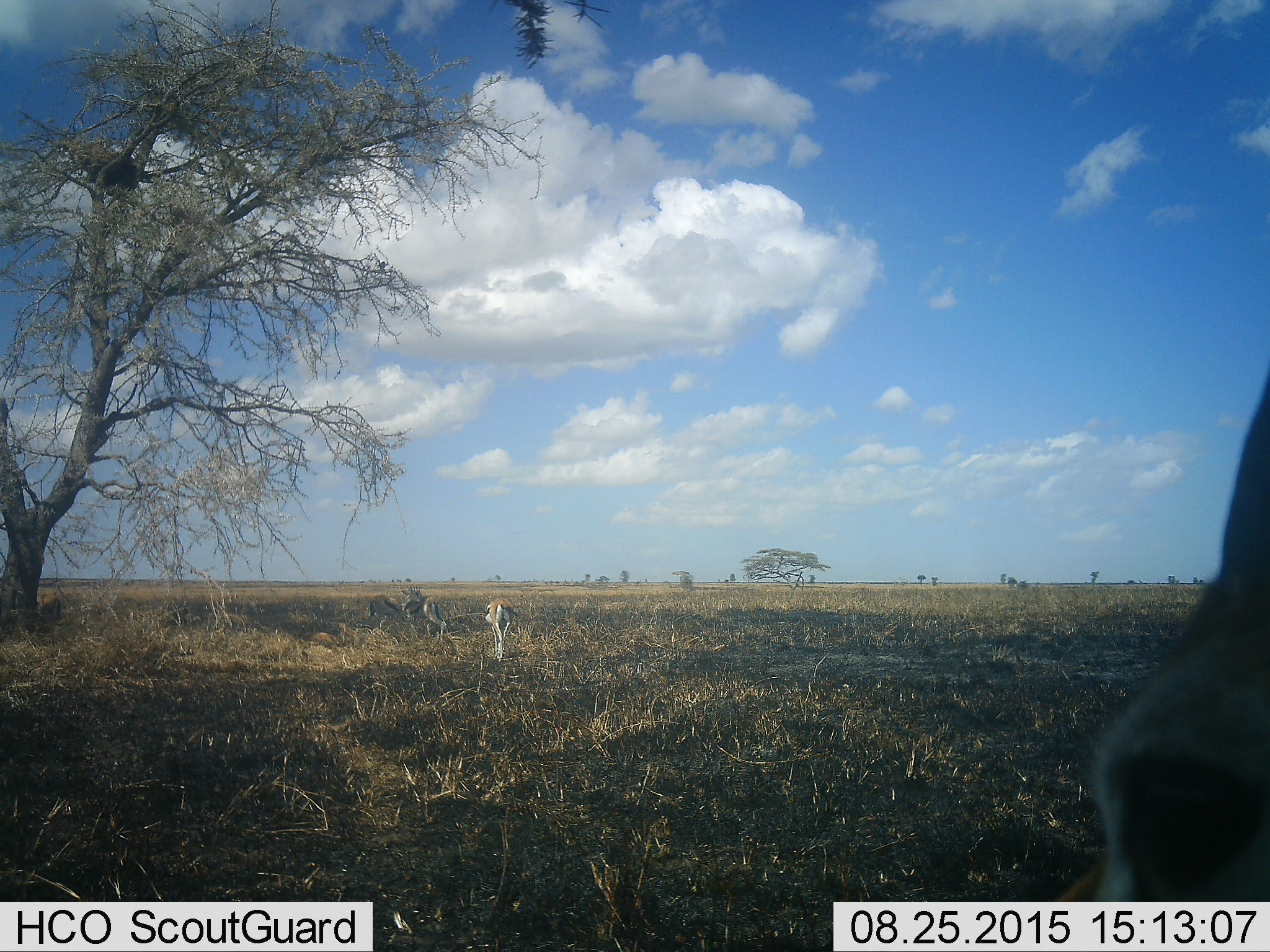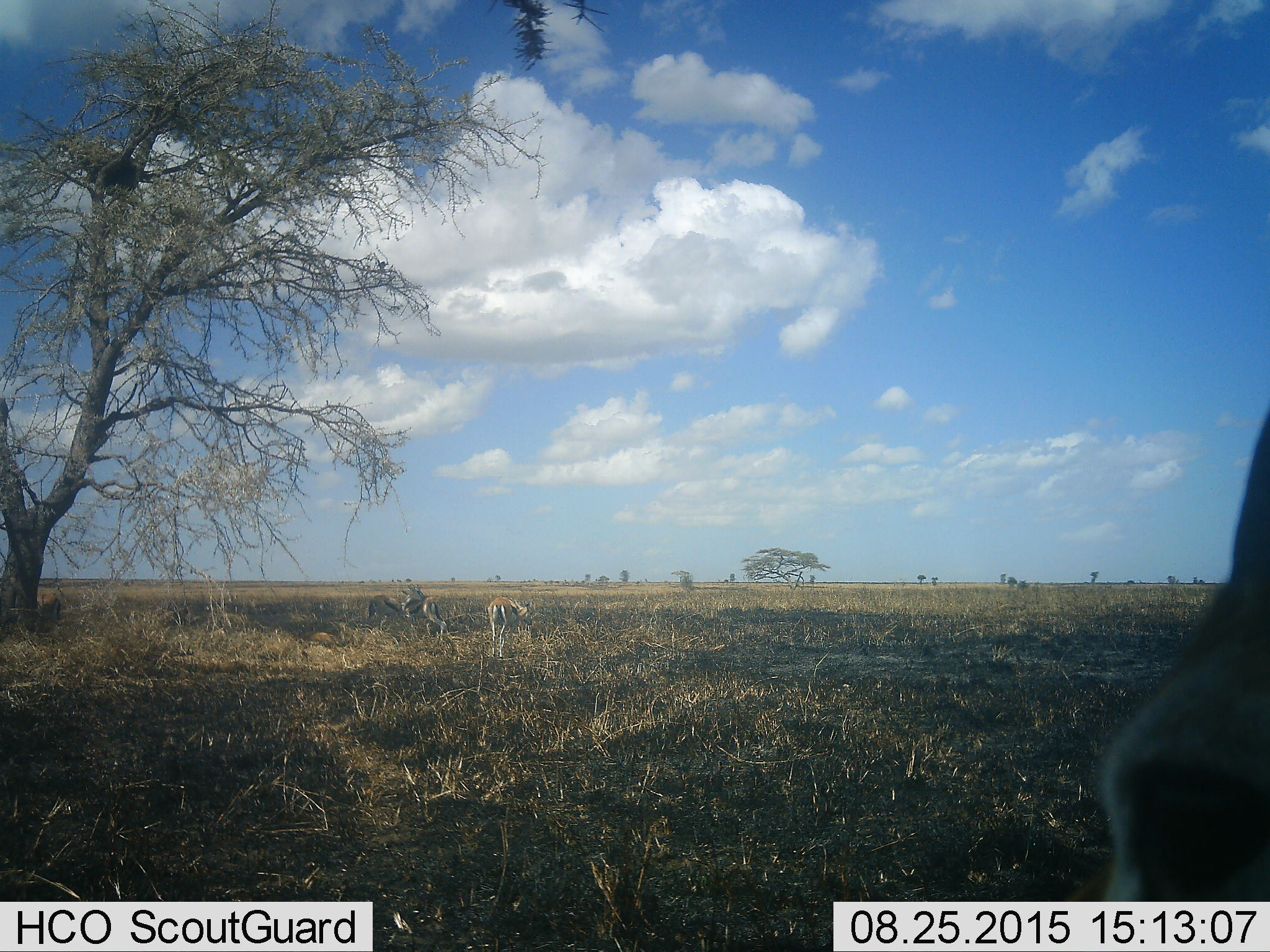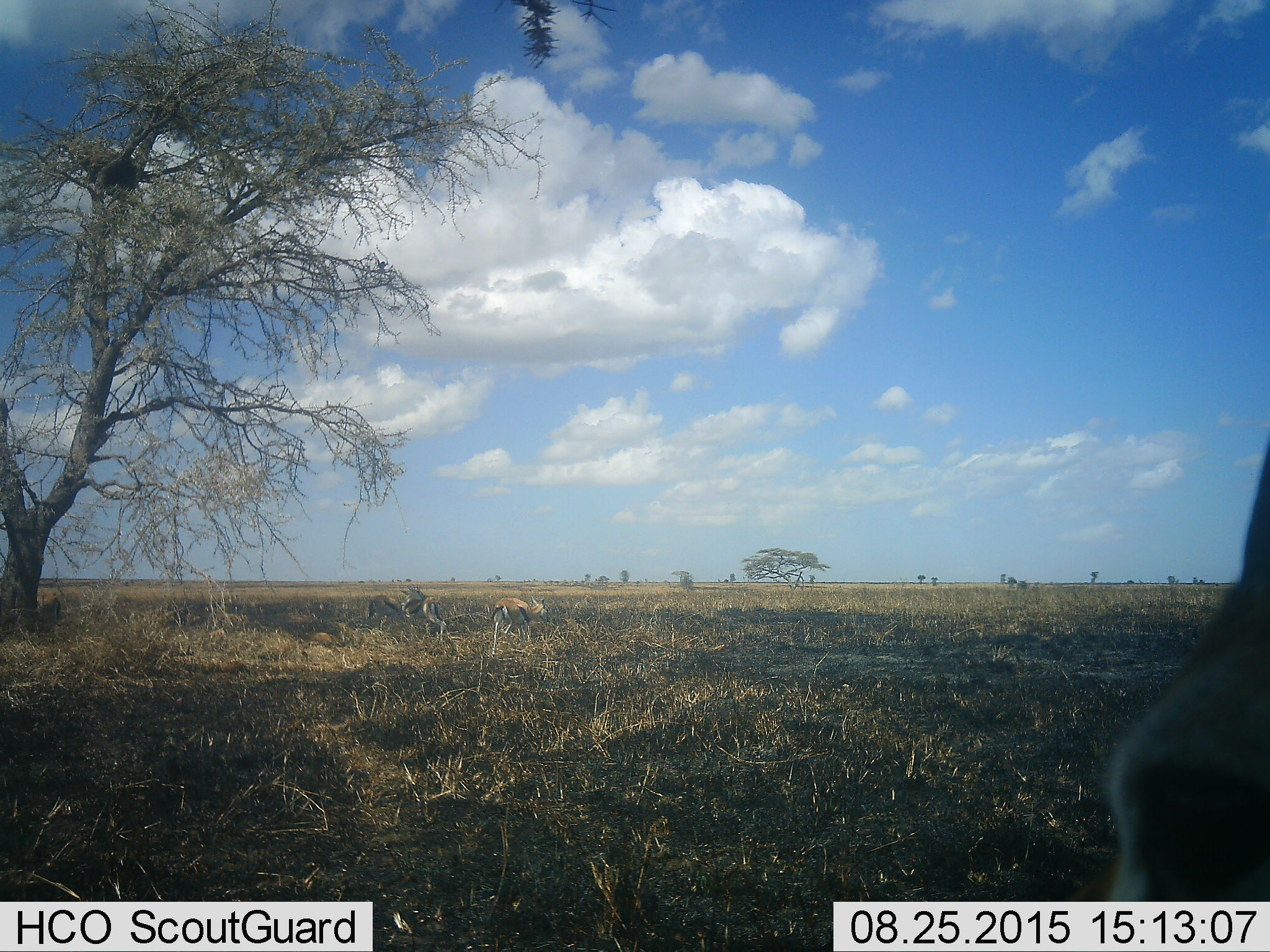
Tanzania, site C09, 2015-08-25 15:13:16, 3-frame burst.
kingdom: Animalia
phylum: Chordata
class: Mammalia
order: Artiodactyla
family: Bovidae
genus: Eudorcas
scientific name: Eudorcas thomsonii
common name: thomson's gazelle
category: gazellethomsons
Gazellethomsons (thomson's gazelle) (Eudorcas thomsonii), count 5. Behavior (volunteer vote fractions): standing 67%, resting 22%, moving 39%, interacting 17%. Young present (vote fraction): 6%. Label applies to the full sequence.